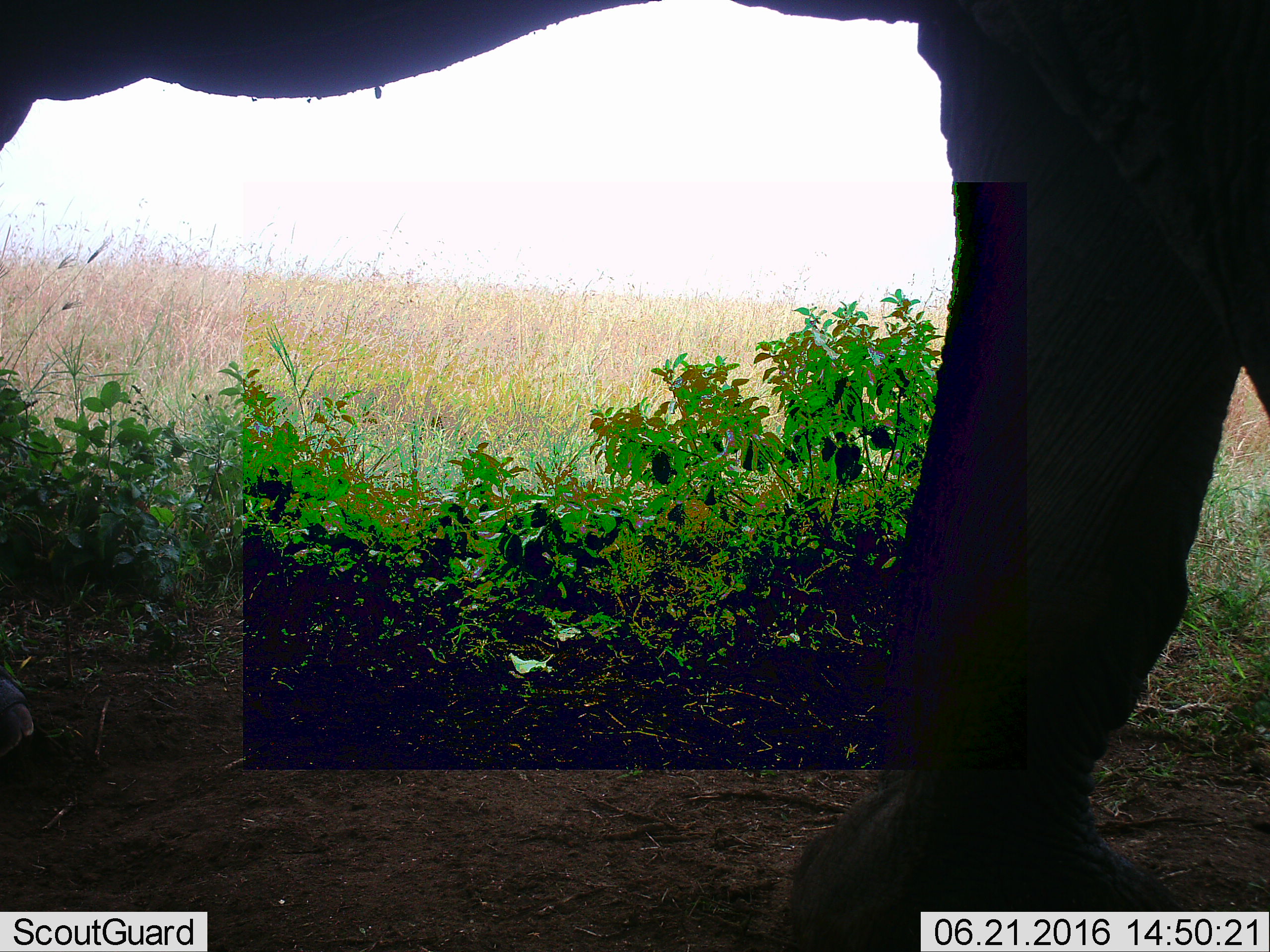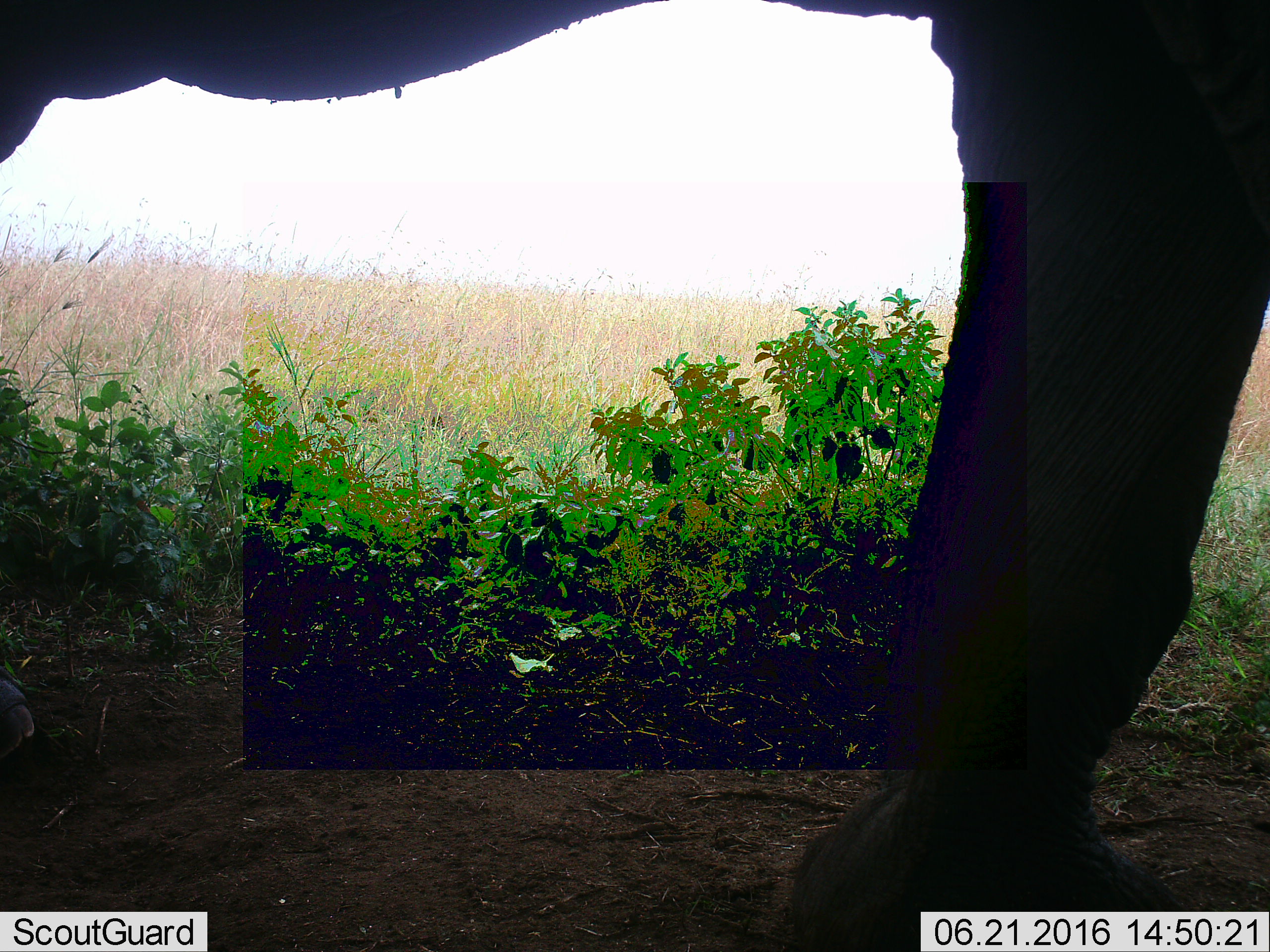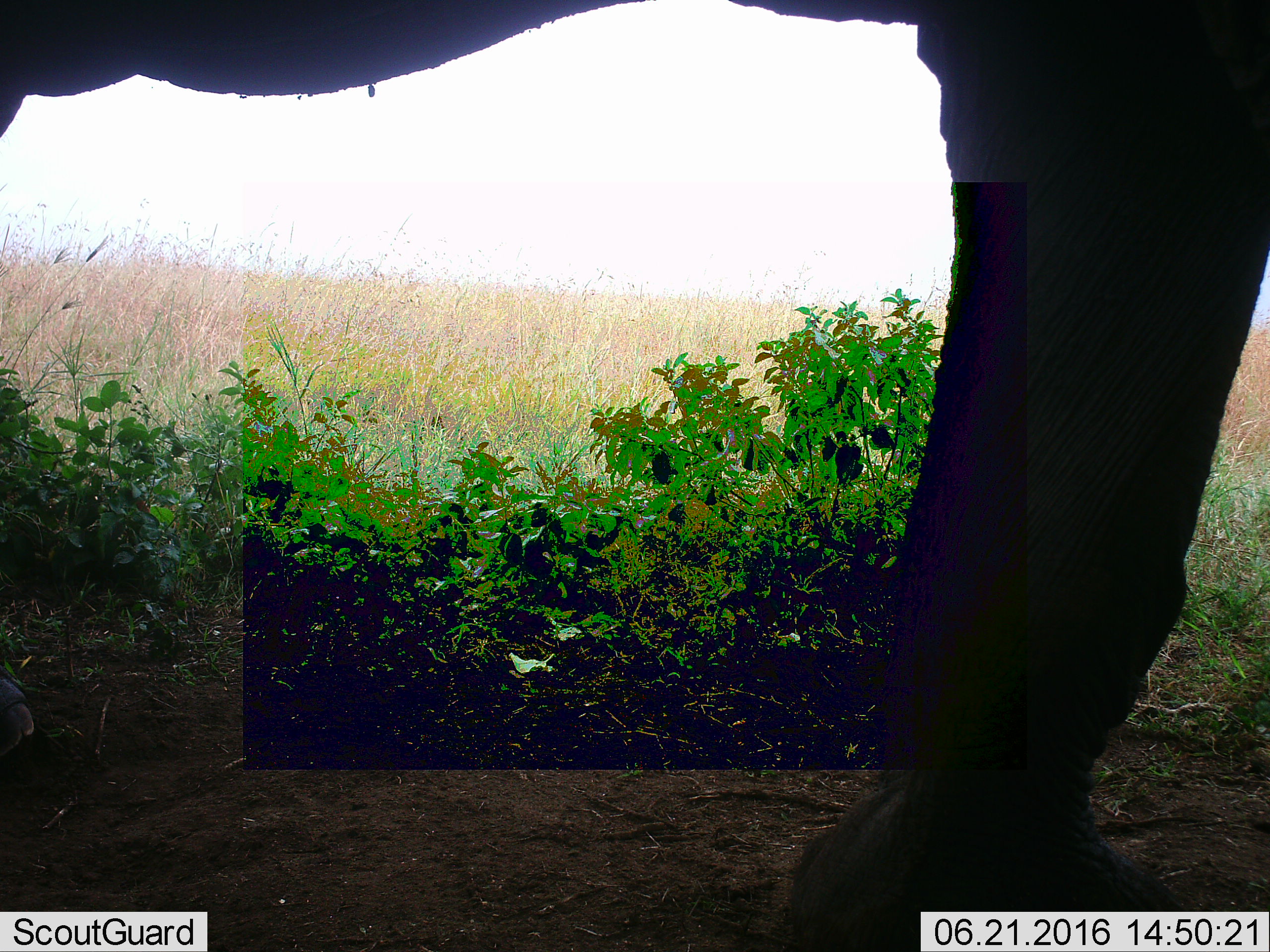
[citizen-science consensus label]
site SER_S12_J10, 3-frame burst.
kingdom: Animalia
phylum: Chordata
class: Mammalia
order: Proboscidea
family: Elephantidae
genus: Loxodonta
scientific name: Loxodonta africana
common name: african bush elephant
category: elephant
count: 1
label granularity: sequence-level